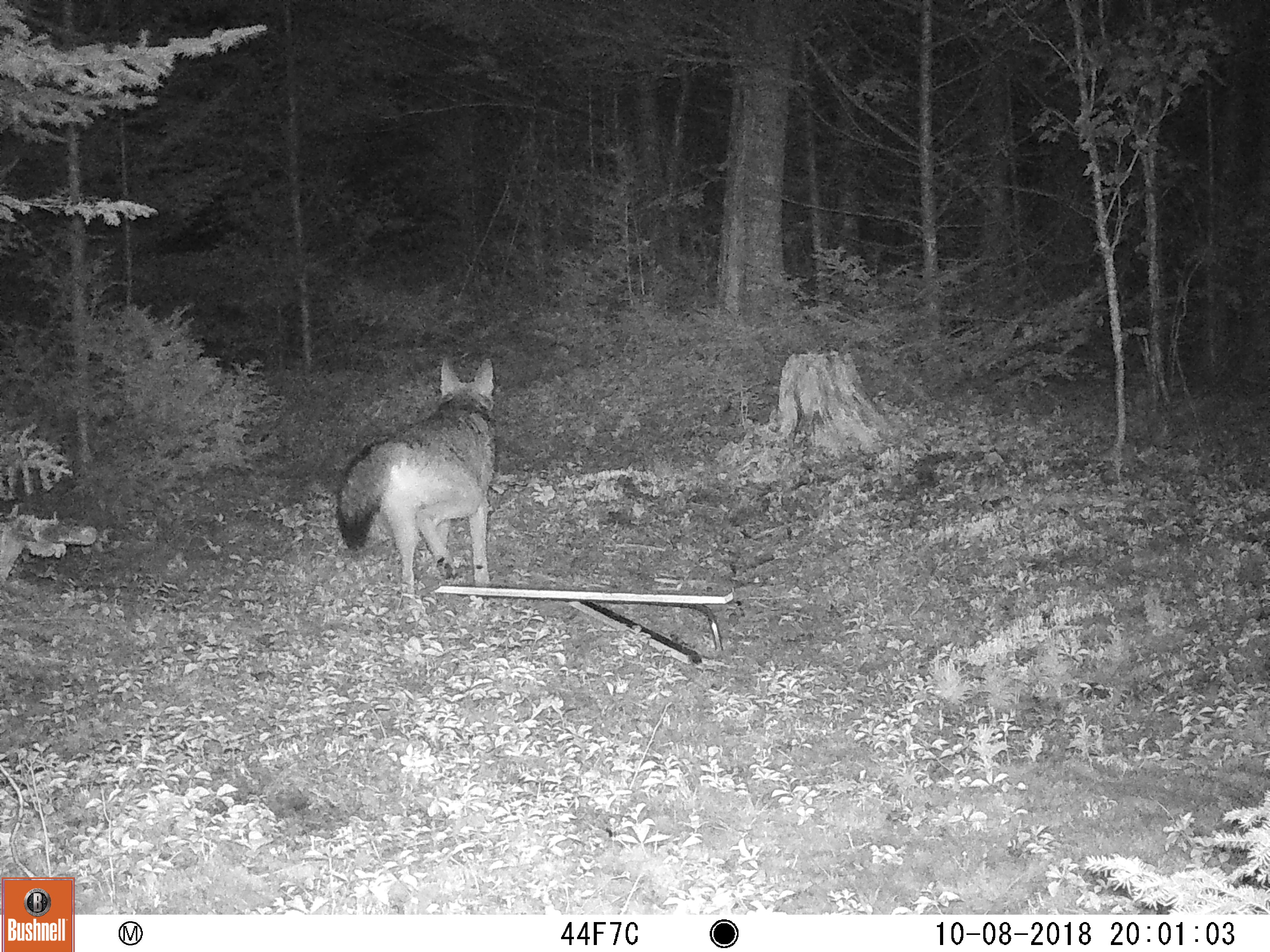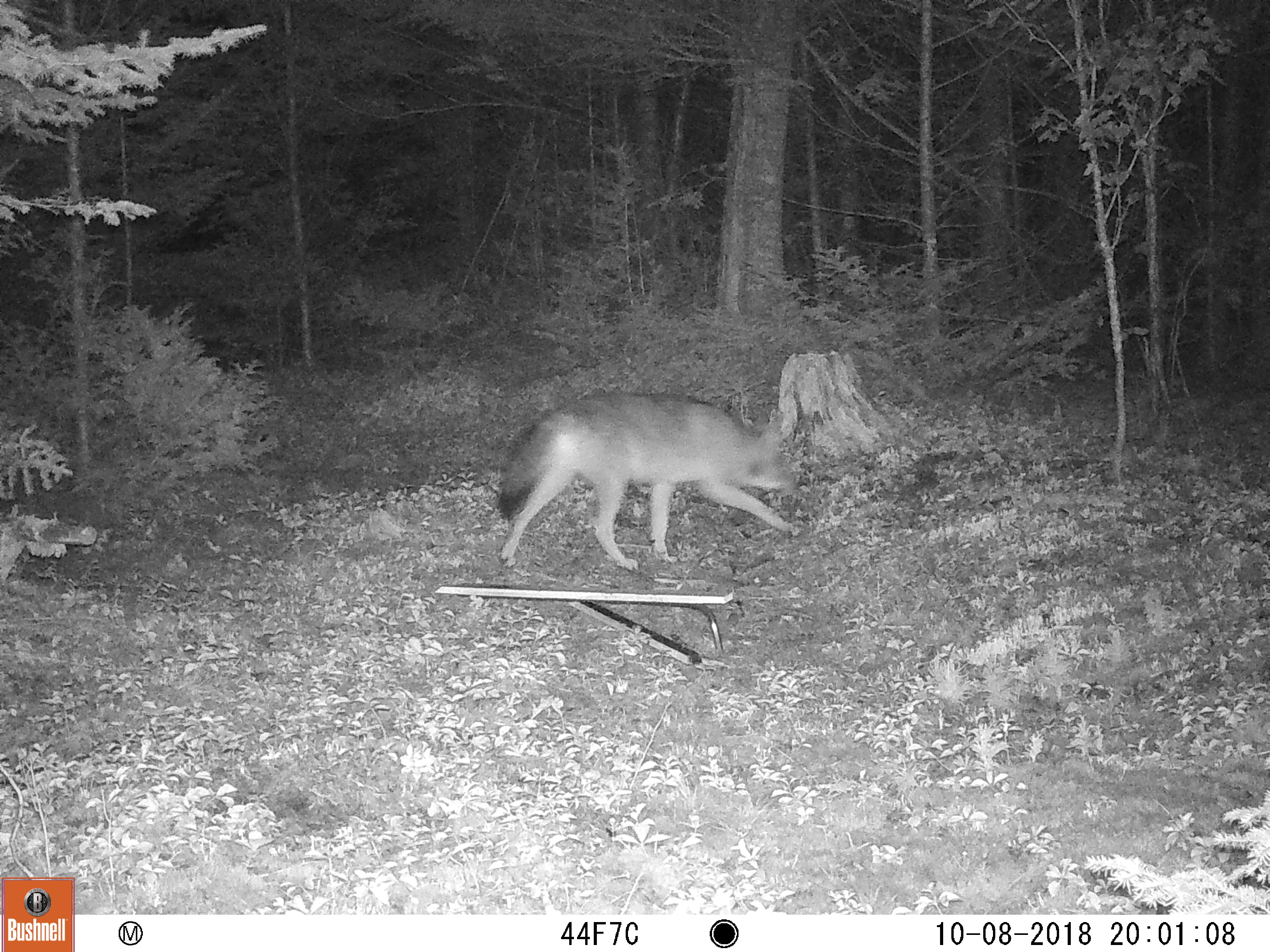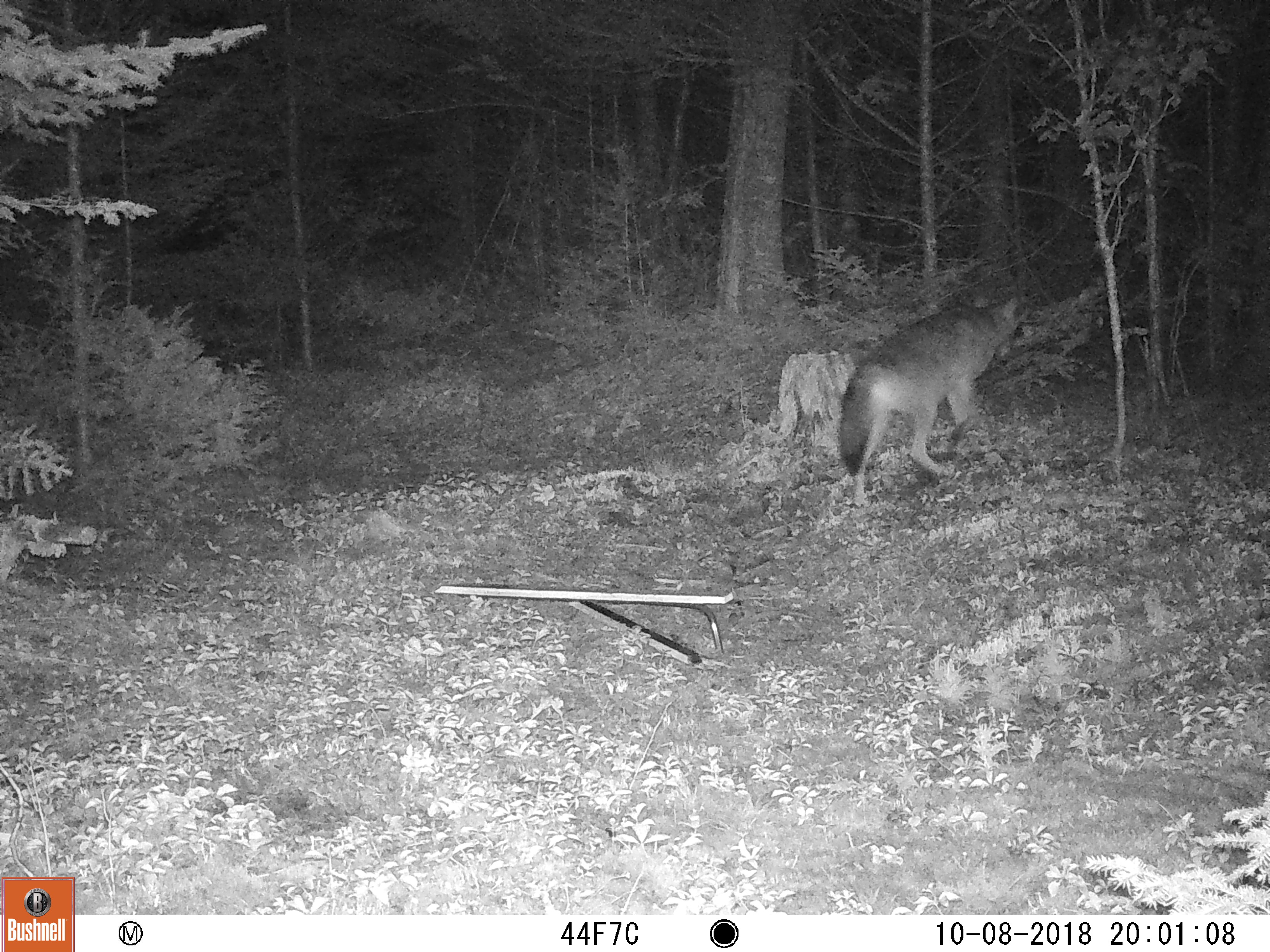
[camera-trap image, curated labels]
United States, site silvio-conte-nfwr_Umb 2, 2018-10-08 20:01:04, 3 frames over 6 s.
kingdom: Animalia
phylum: Chordata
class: Mammalia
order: Carnivora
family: Canidae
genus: Canis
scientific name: Canis latrans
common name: coyote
Coyote (Canis latrans).